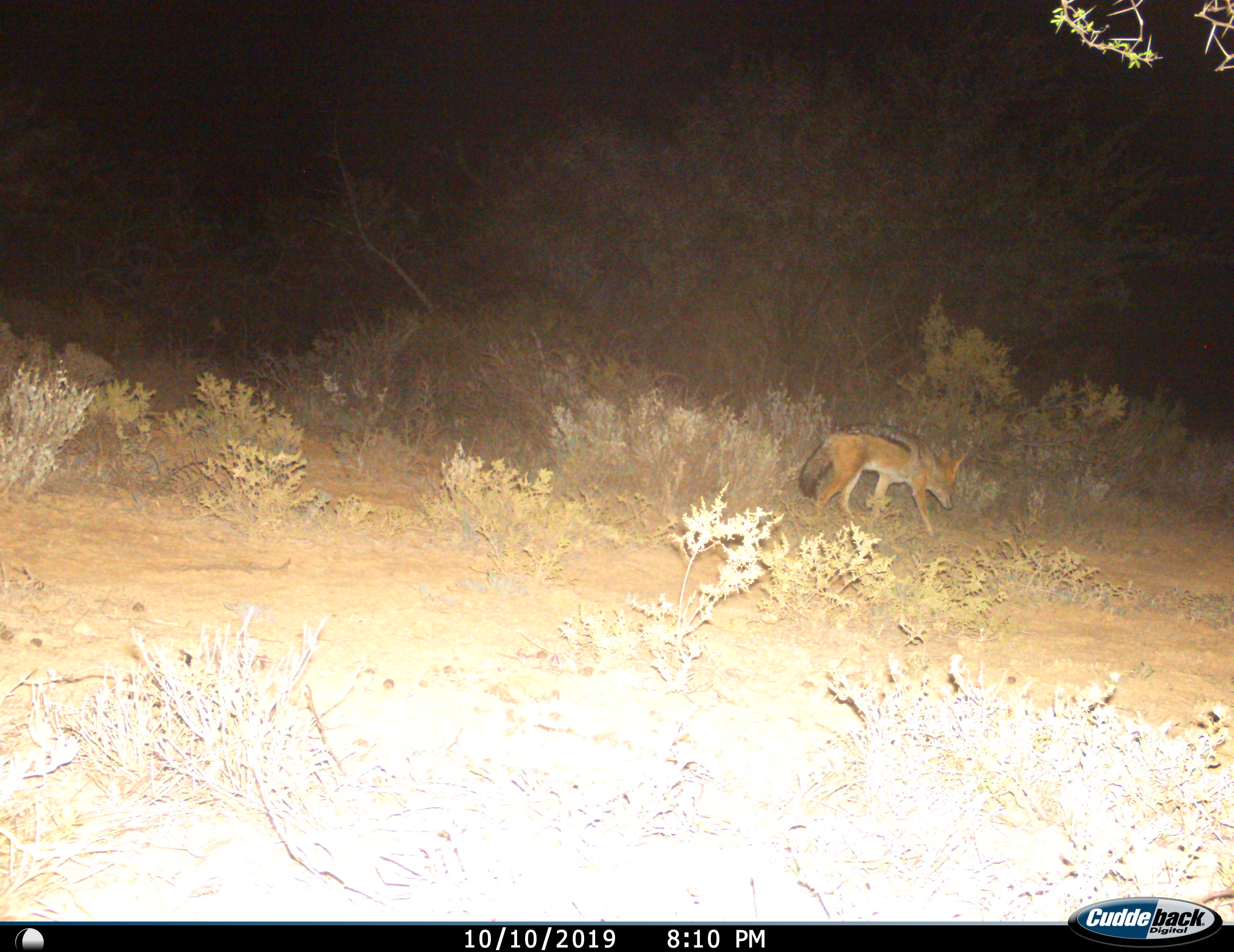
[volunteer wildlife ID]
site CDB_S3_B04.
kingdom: Animalia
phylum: Chordata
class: Mammalia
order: Carnivora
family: Canidae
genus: Lupulella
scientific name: Lupulella mesomelas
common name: black-backed jackal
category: jackalblackbacked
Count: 1.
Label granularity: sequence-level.